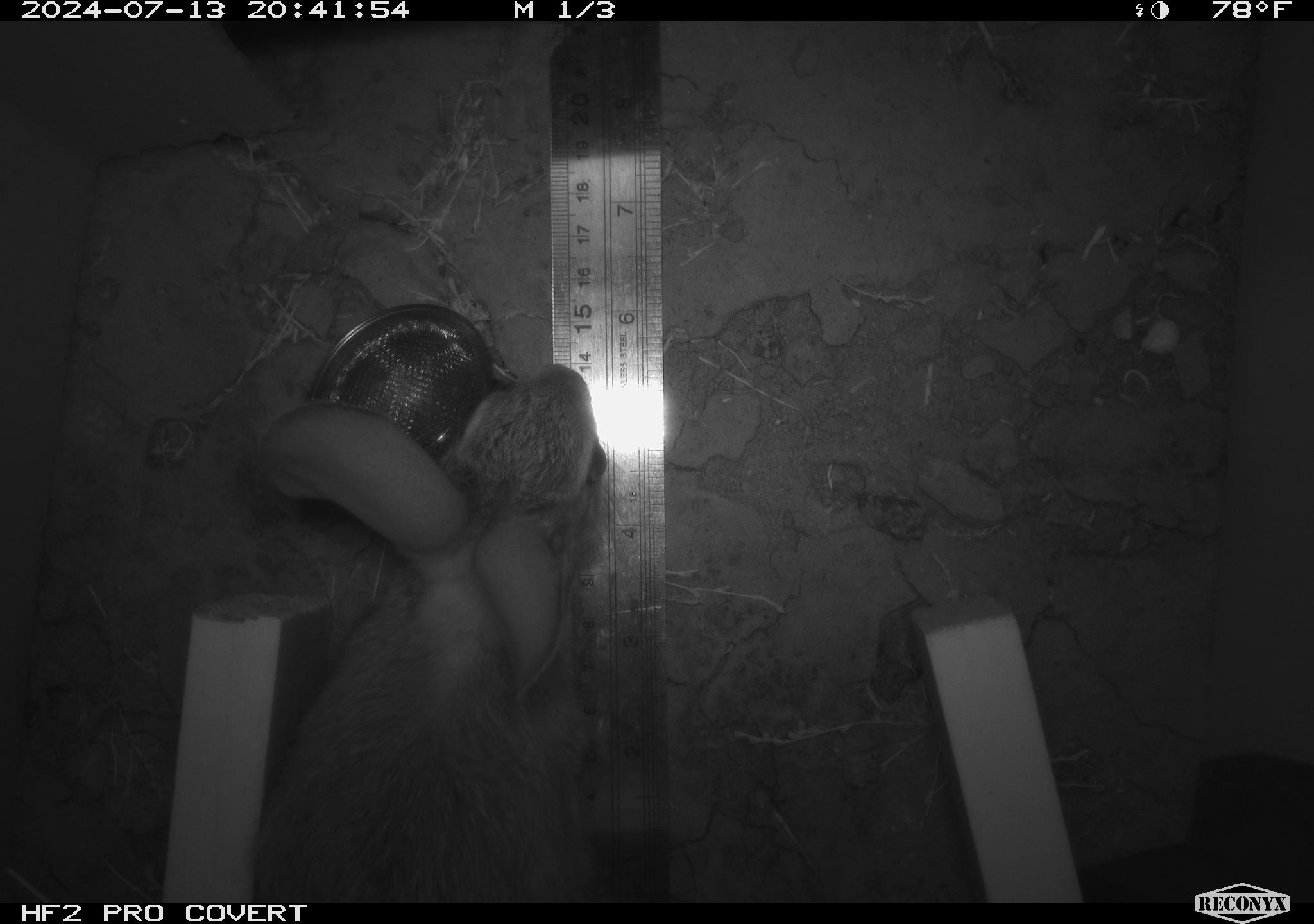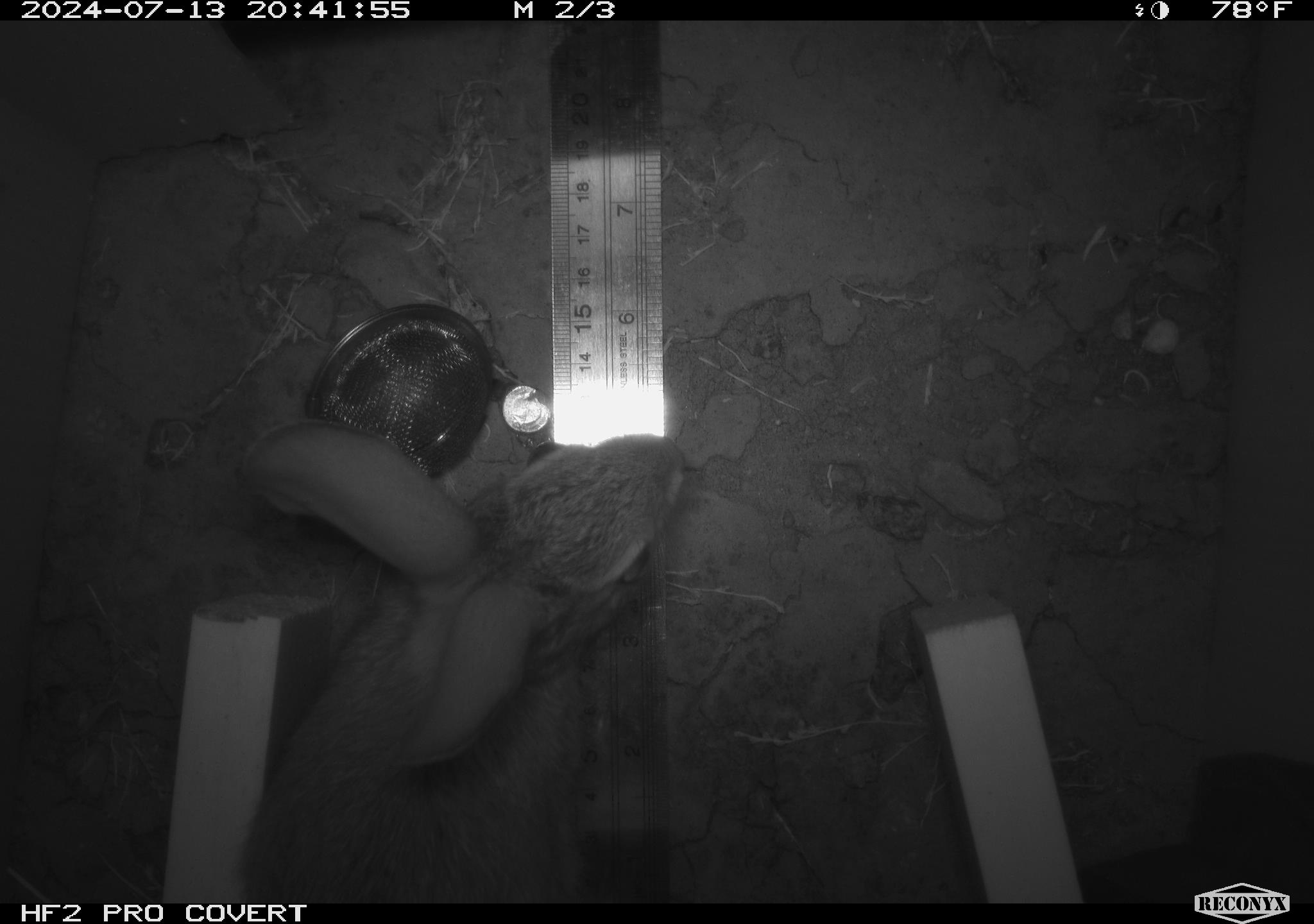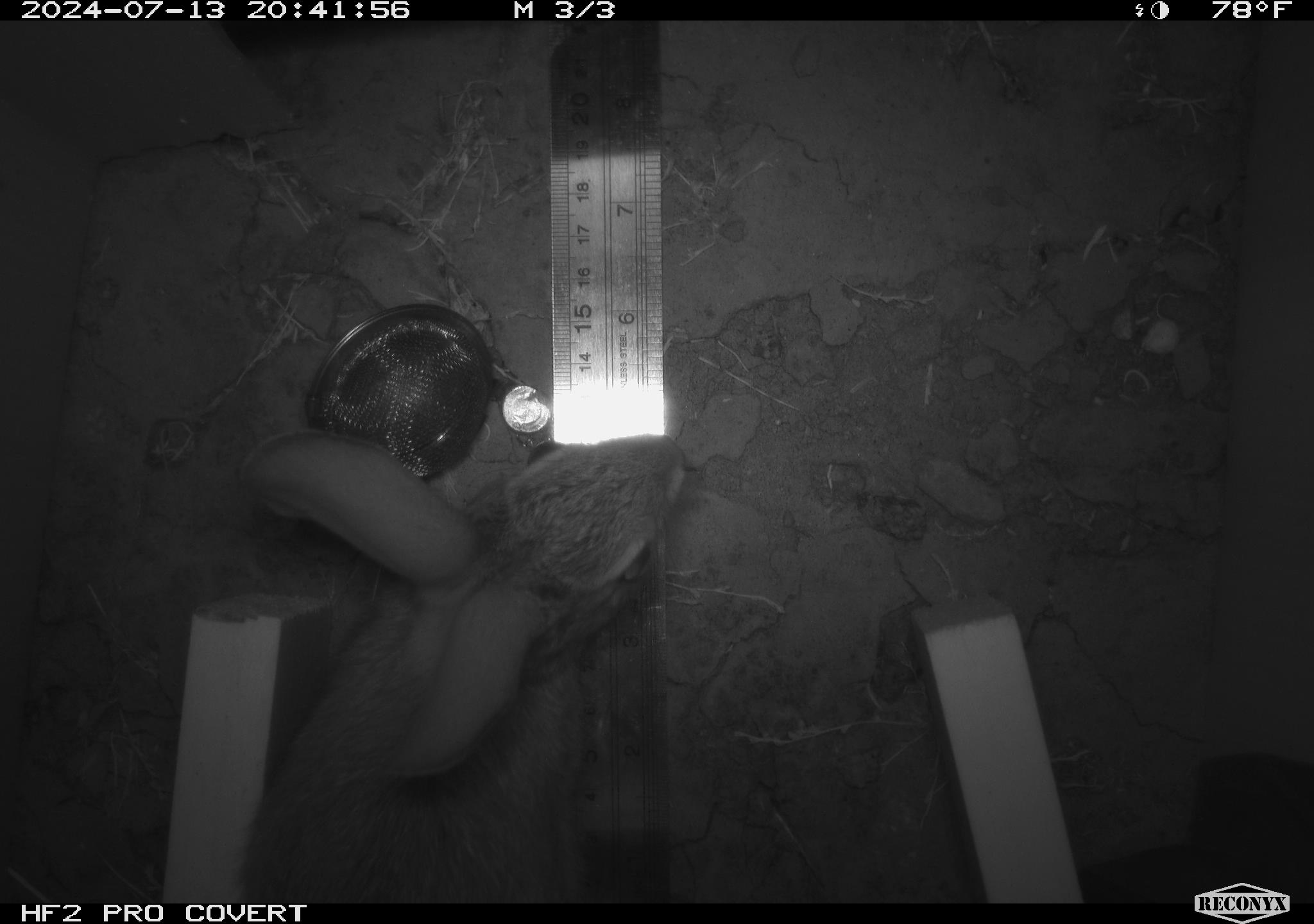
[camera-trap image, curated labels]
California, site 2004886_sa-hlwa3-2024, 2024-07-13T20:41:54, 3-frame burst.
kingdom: Animalia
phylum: Chordata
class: Mammalia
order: Lagomorpha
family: Leporidae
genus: Sylvilagus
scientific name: Sylvilagus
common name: cottontail rabbits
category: sylvilagus species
Sylvilagus species (cottontail rabbits) (Sylvilagus).